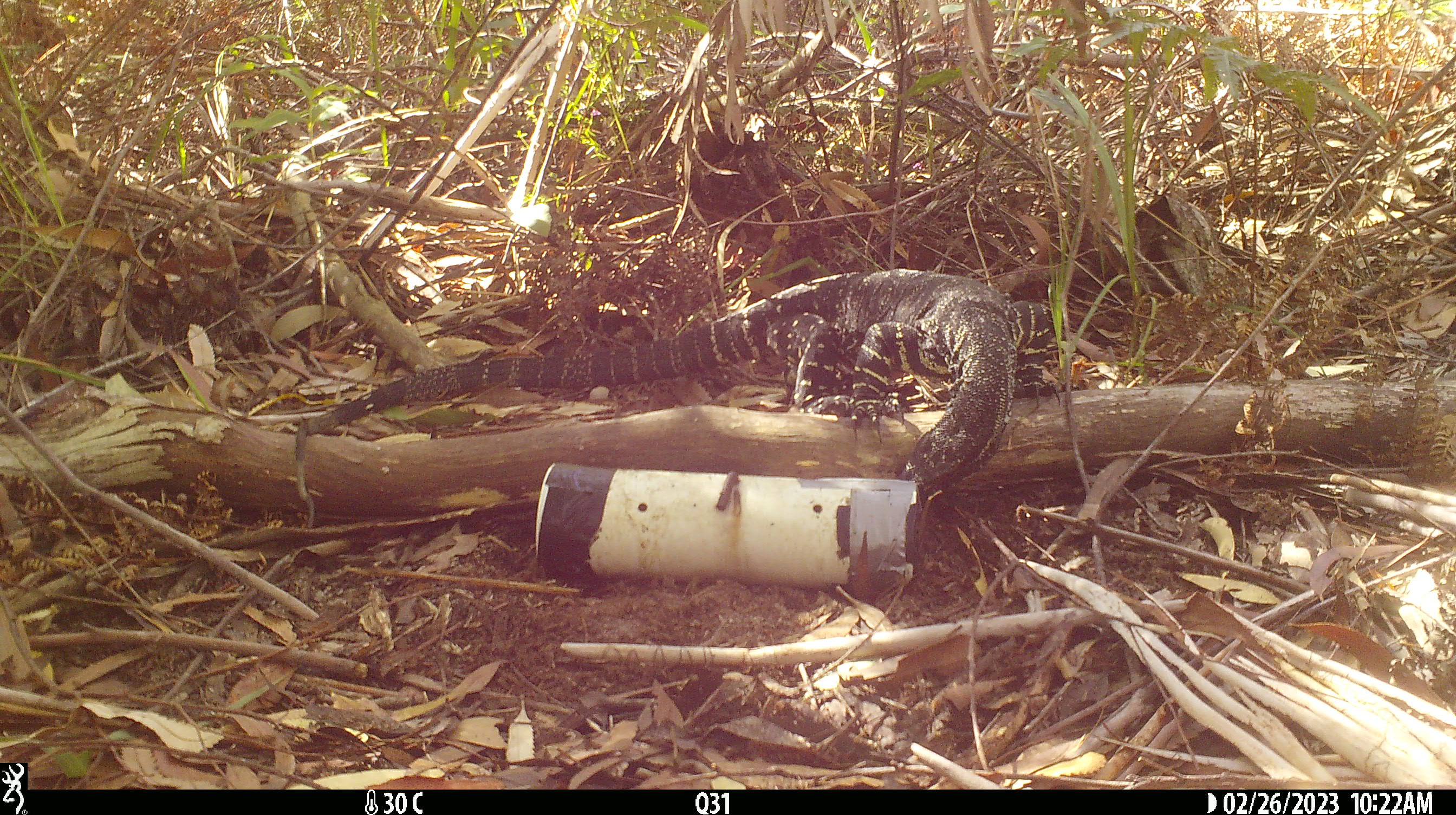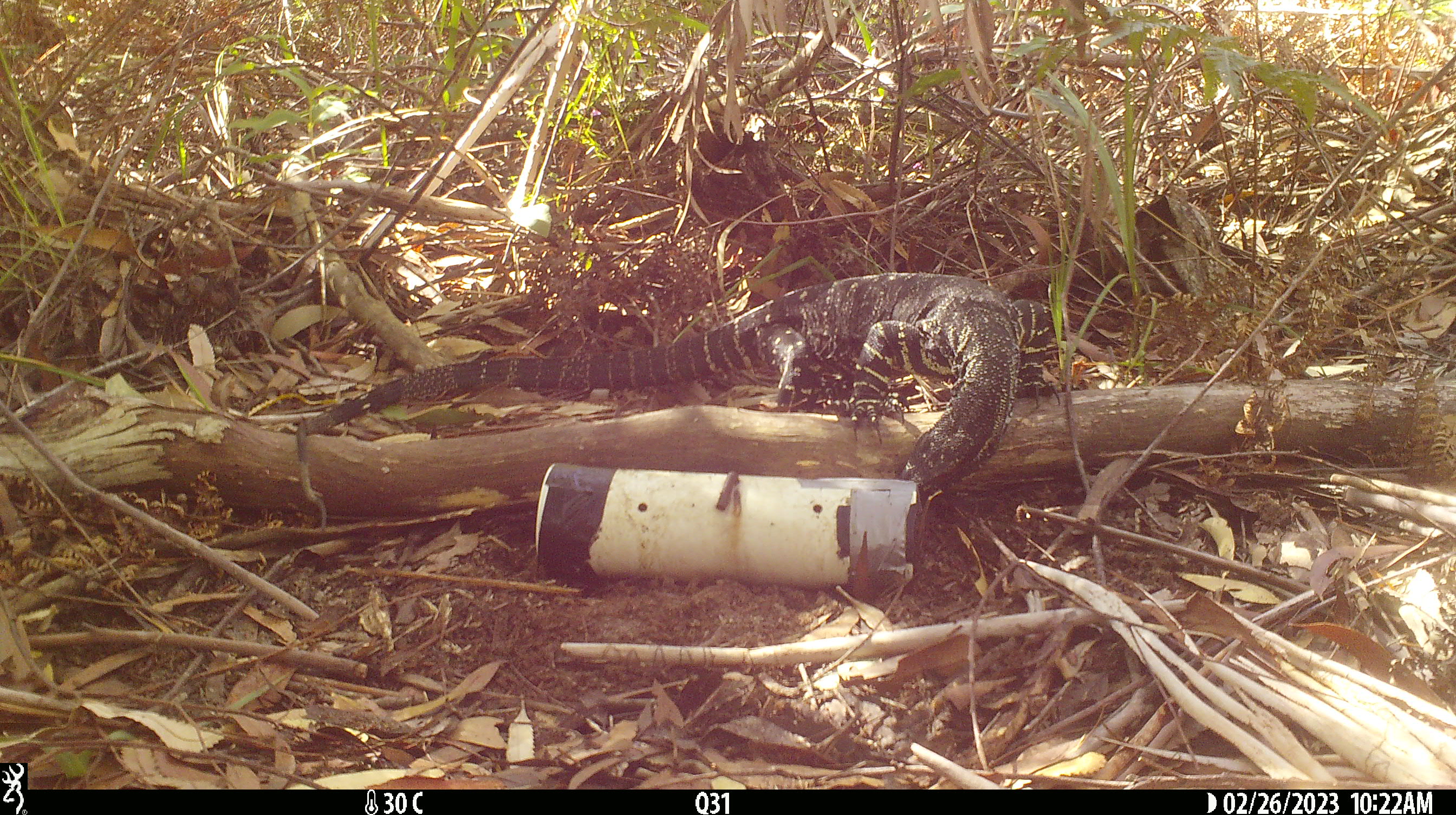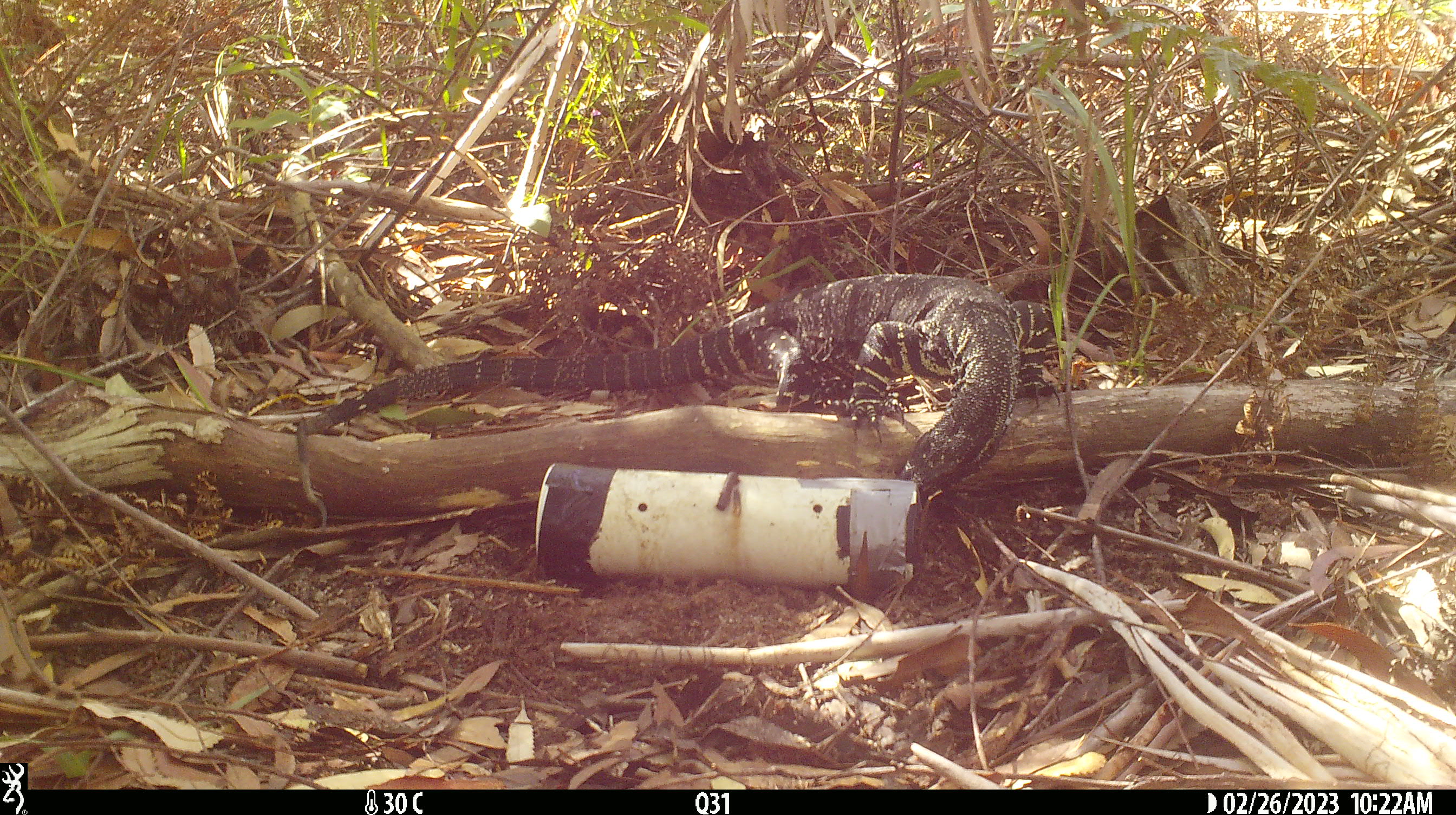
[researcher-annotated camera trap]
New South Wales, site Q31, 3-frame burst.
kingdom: Animalia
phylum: Chordata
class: Reptilia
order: Squamata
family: Varanidae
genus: Varanus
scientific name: Varanus varius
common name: lace monitor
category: goanna